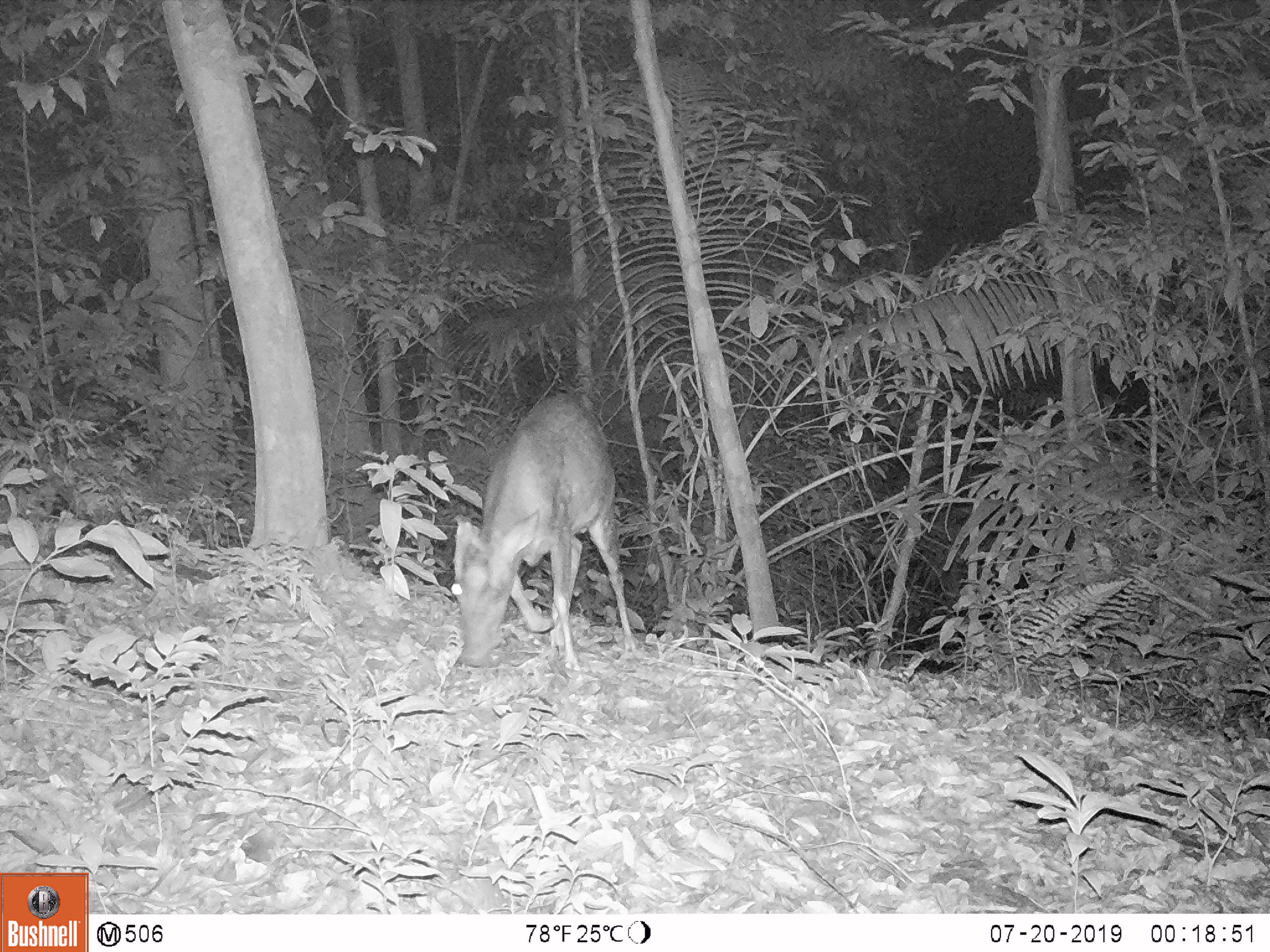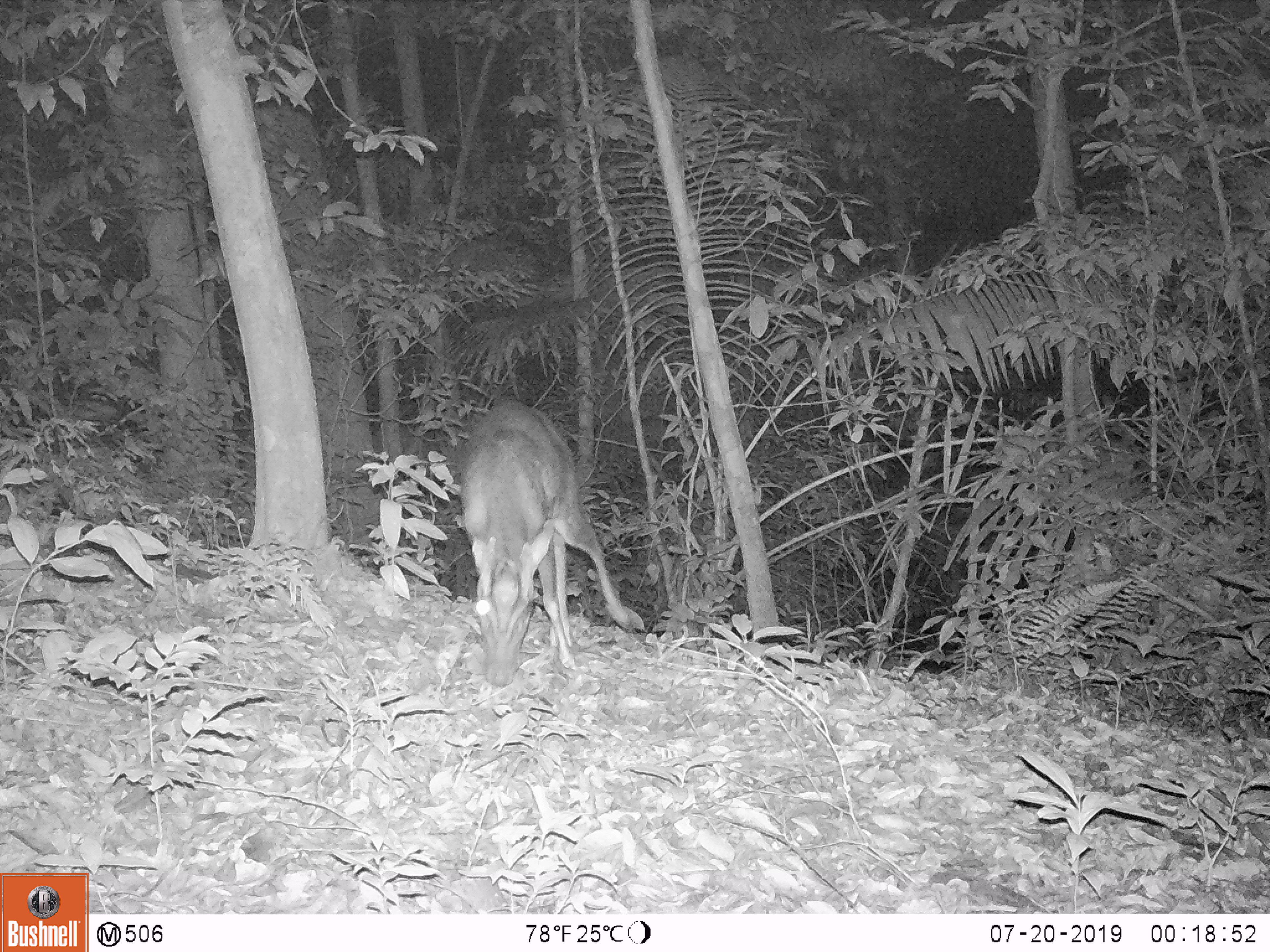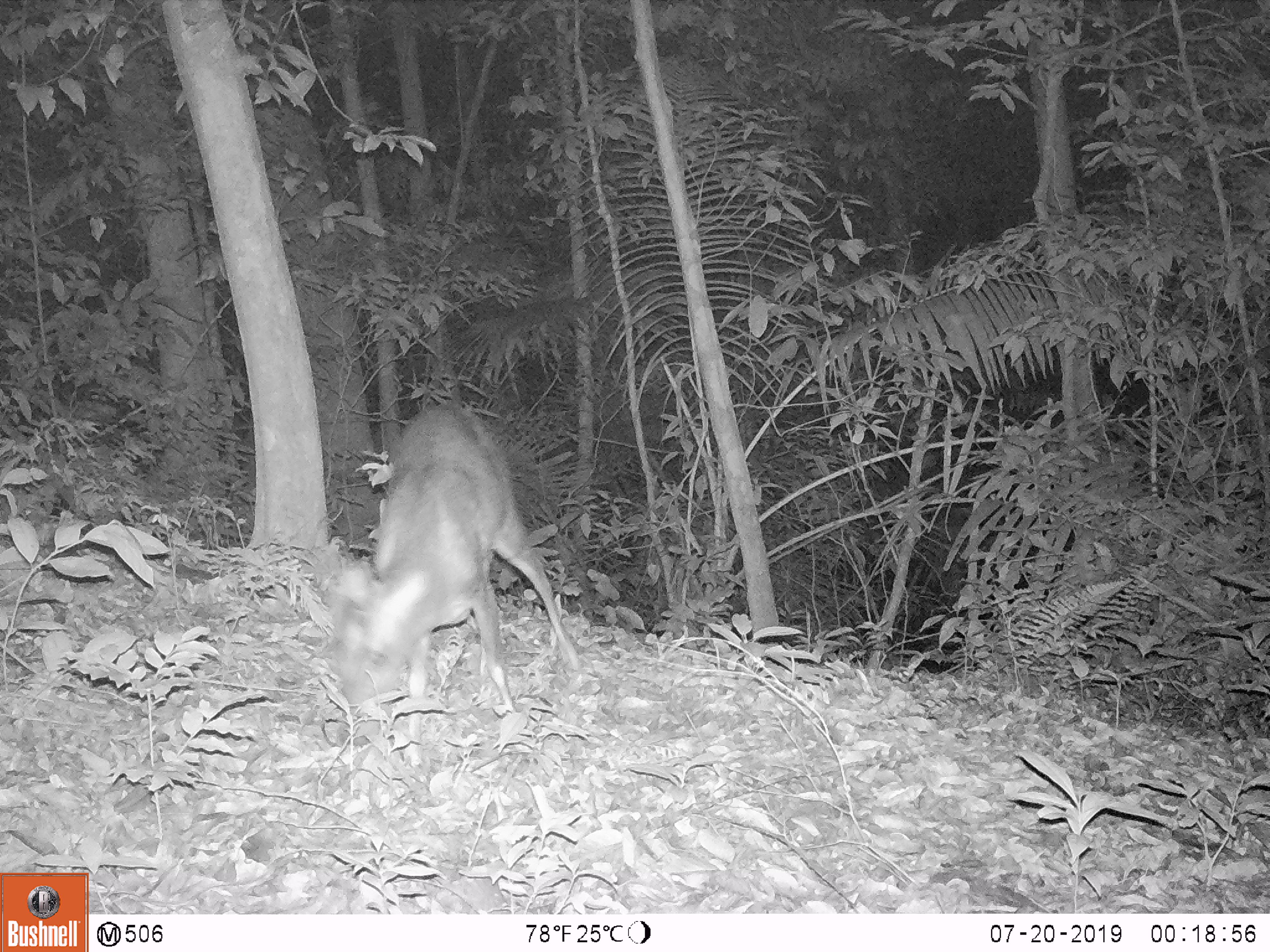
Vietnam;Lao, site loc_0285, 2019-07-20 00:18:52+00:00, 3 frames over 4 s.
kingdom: Animalia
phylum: Chordata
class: Mammalia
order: Artiodactyla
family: Cervidae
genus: Muntiacus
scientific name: Muntiacus rooseveltorum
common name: roosevelt's muntjac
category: roosevelts muntjac group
Roosevelts muntjac group (roosevelt's muntjac) (Muntiacus rooseveltorum). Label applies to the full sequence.